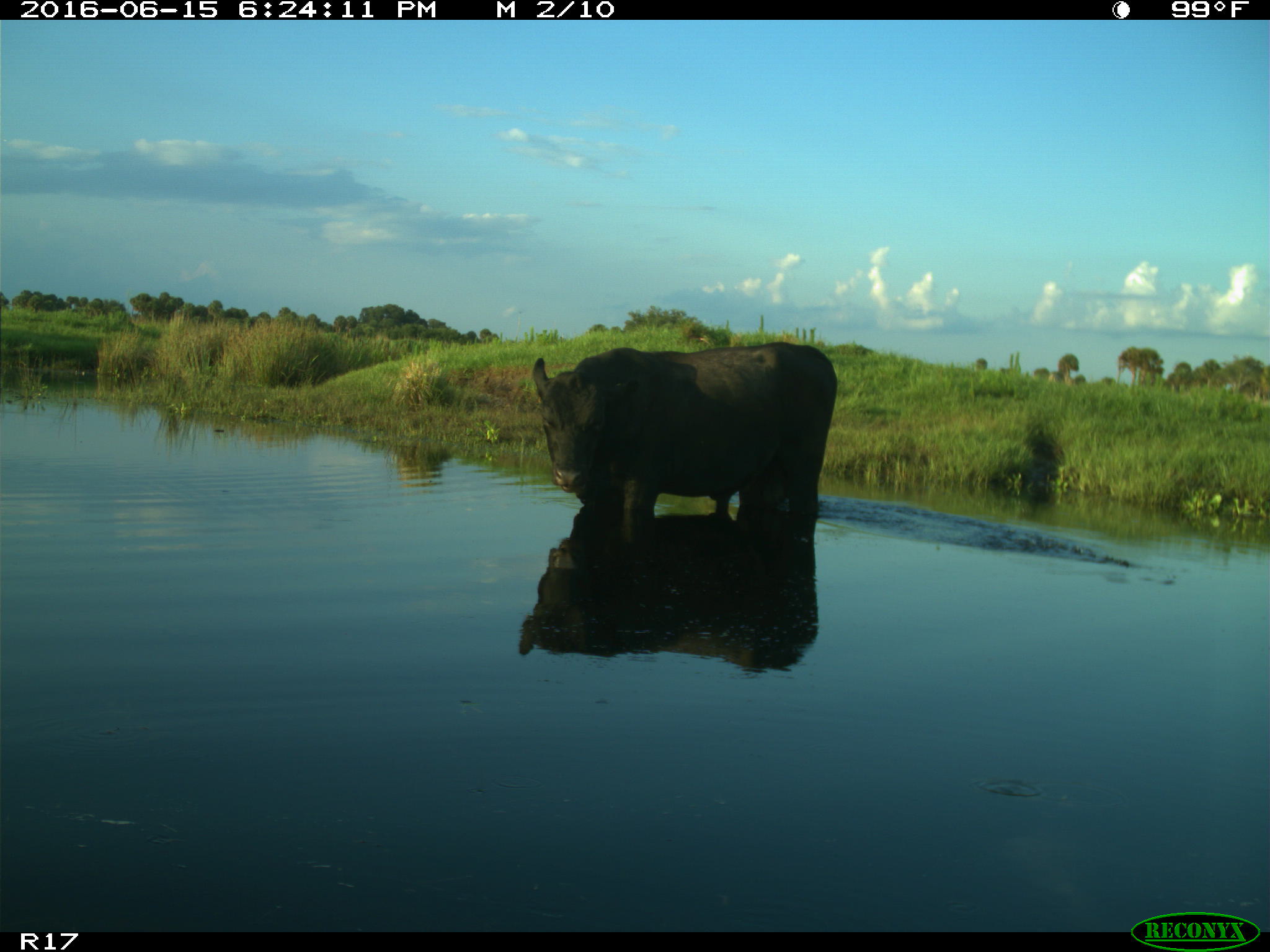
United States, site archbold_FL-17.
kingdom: Animalia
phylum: Chordata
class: Mammalia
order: Artiodactyla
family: Bovidae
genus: Bos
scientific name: Bos taurus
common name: domestic cow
Bos taurus (domestic cow).